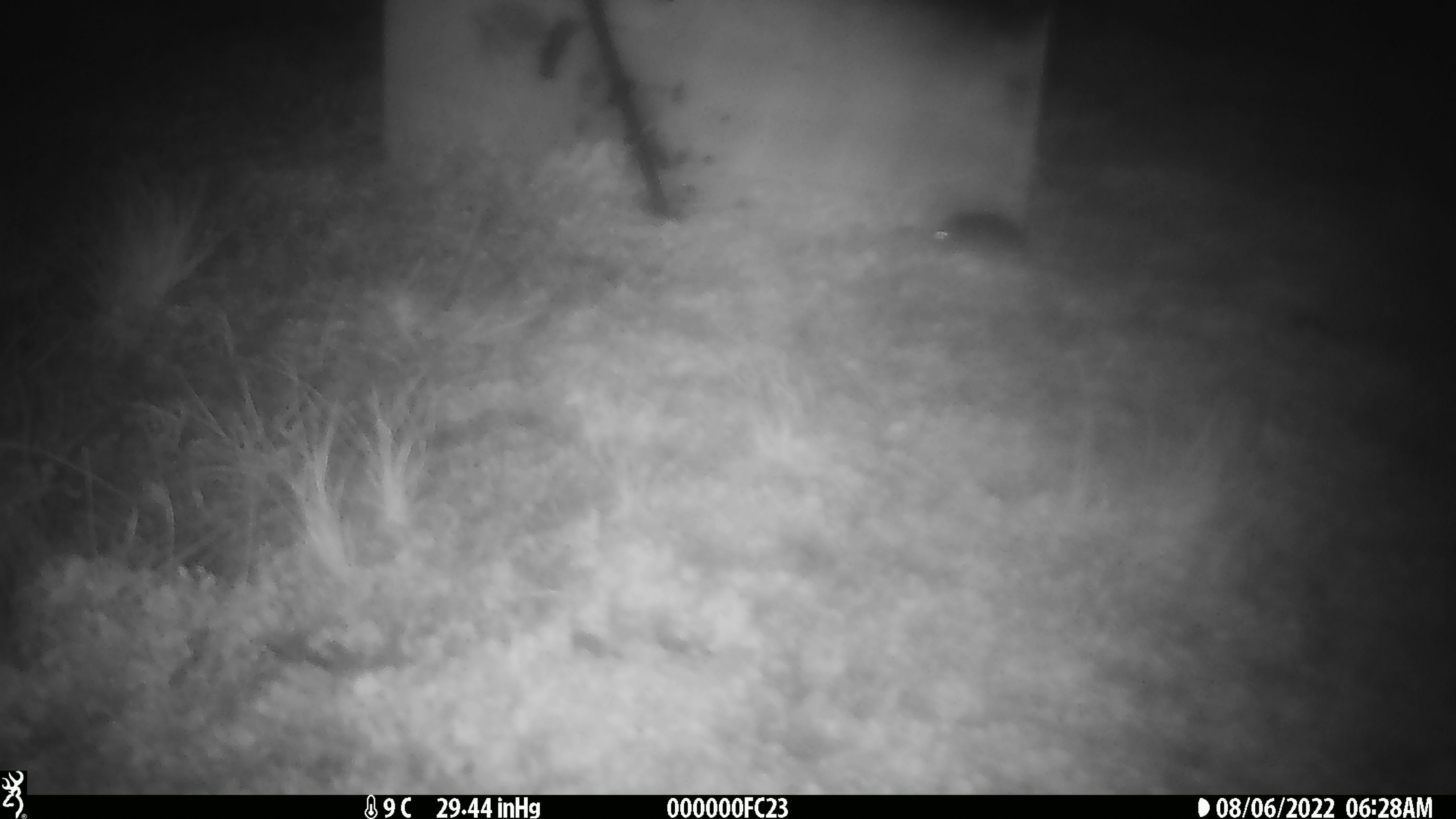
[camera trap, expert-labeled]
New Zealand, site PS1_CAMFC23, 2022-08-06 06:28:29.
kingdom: Animalia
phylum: Chordata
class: Mammalia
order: Rodentia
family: Muridae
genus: Mus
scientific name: Mus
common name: mouse